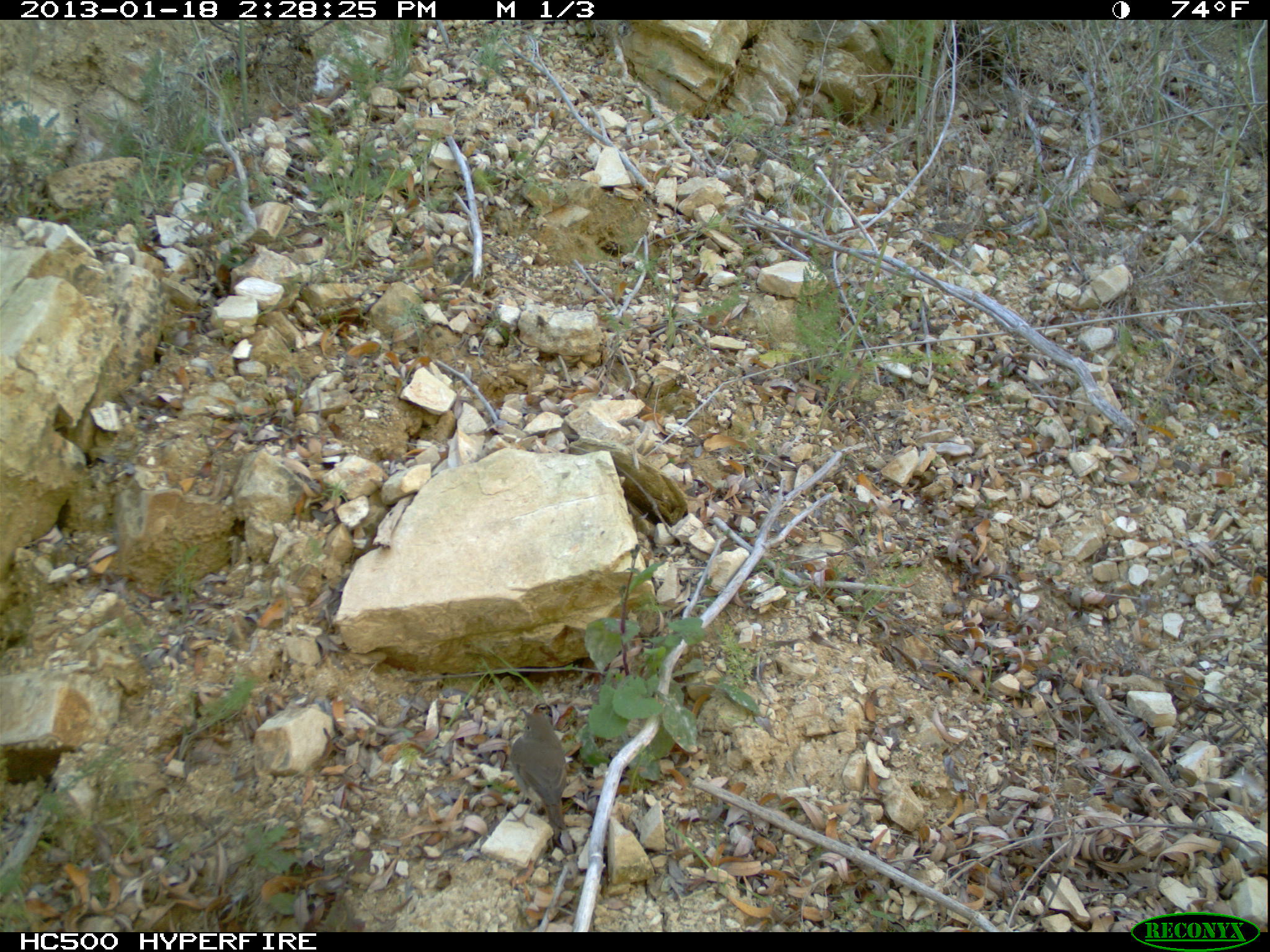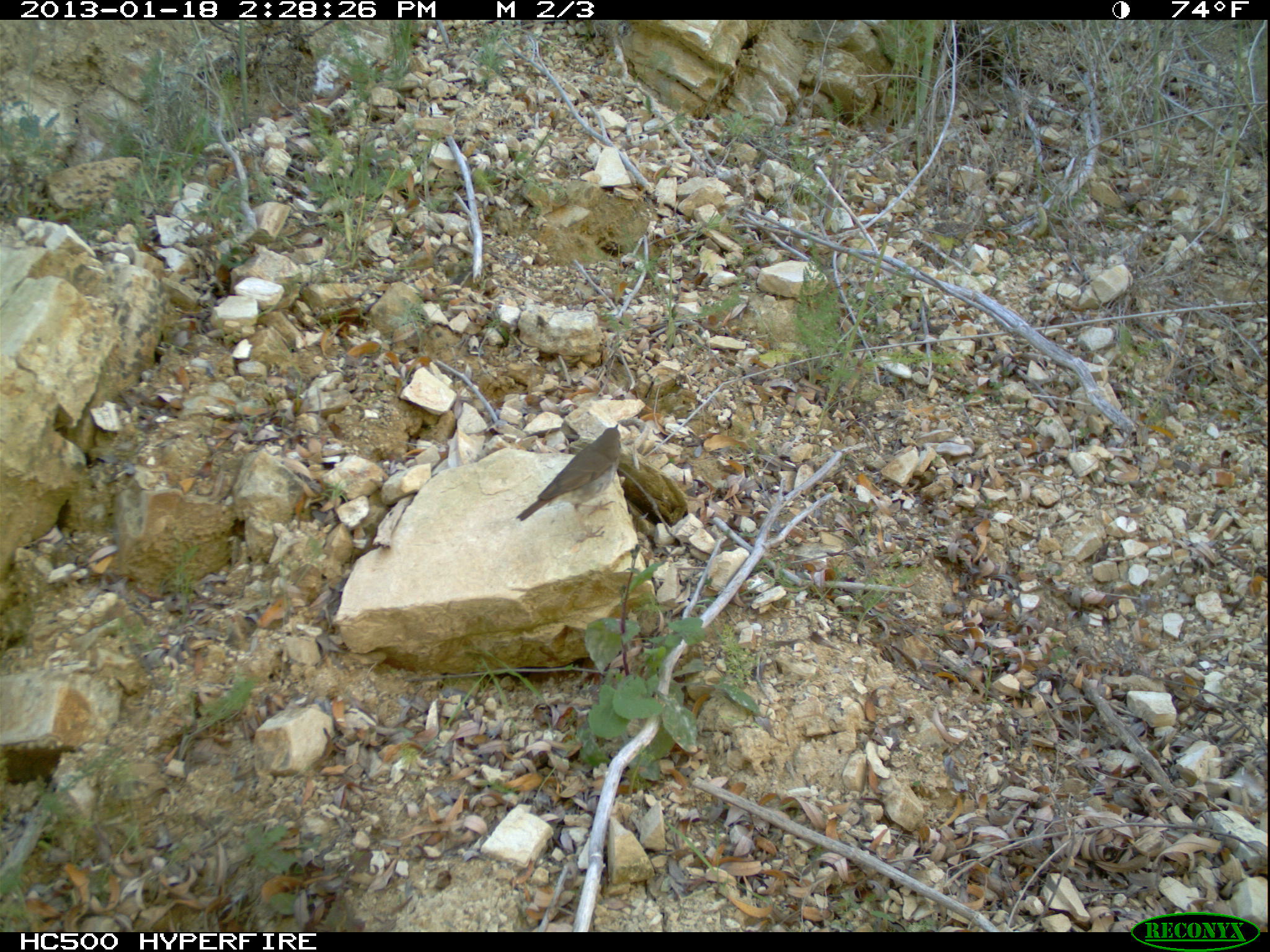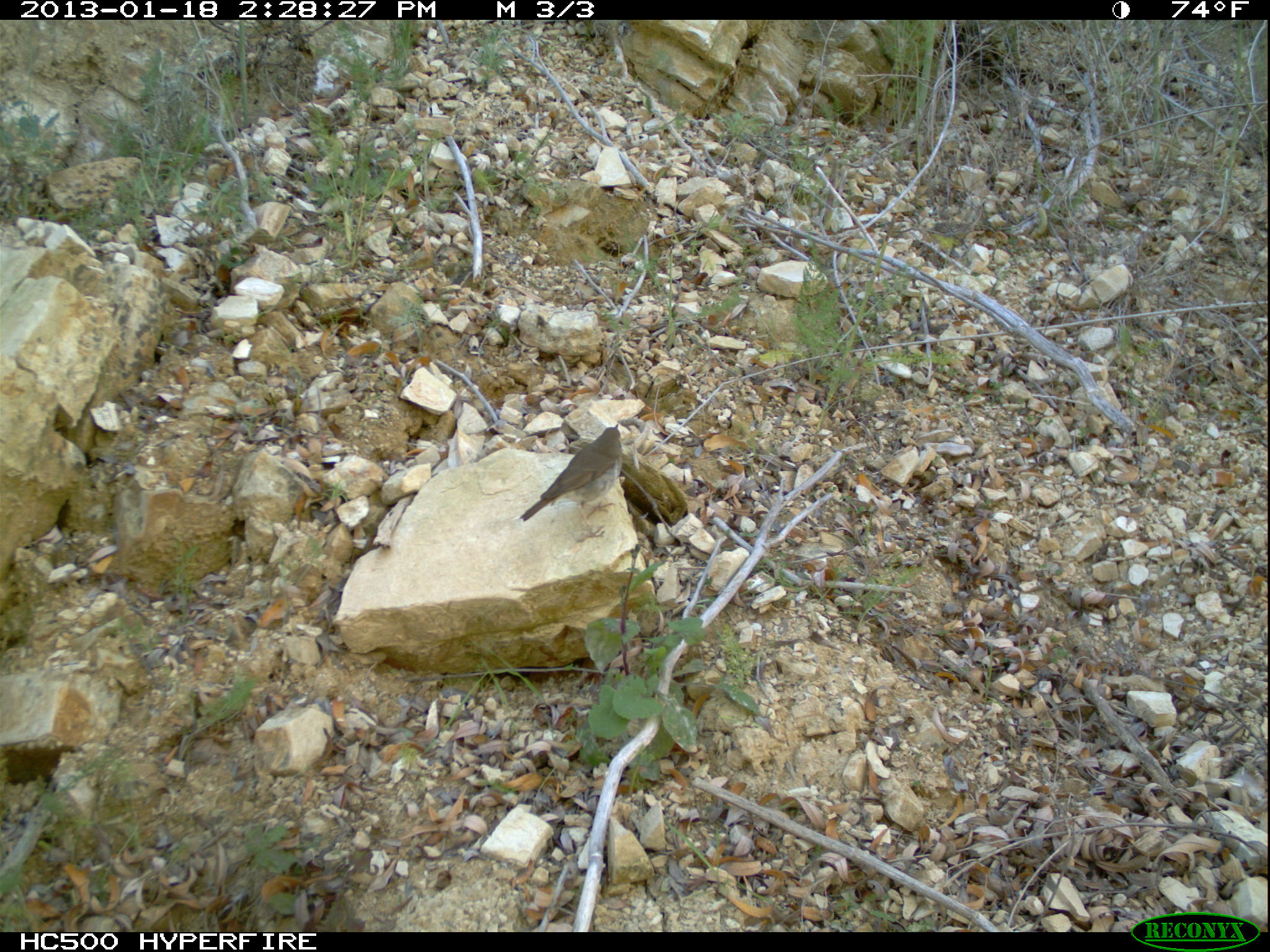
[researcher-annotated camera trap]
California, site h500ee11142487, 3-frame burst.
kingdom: Animalia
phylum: Chordata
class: Aves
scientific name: Aves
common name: bird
Bird (Aves).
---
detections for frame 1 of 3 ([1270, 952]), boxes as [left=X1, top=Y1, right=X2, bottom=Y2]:
bird: [left=505, top=707, right=566, bottom=831]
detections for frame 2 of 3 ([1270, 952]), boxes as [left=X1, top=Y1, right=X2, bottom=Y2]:
bird: [left=515, top=423, right=621, bottom=541]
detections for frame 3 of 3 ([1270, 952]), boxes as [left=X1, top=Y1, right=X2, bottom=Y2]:
bird: [left=520, top=424, right=621, bottom=541]